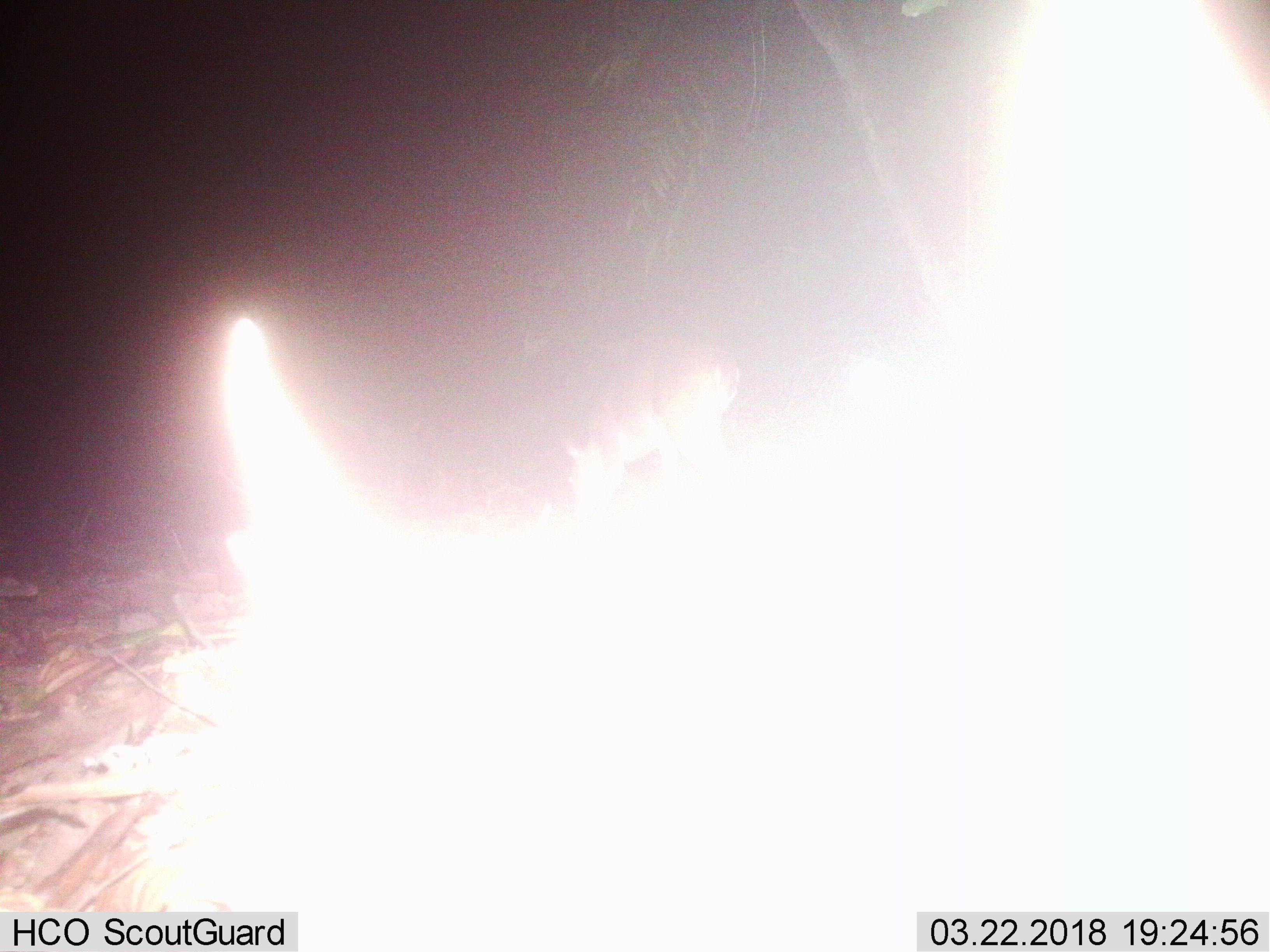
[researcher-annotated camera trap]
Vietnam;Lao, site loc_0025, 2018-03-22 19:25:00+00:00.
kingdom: Animalia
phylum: Chordata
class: Mammalia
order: Artiodactyla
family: Cervidae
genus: Muntiacus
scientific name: Muntiacus vuquangensis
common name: large-antlered muntjac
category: large antlered muntjac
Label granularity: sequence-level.